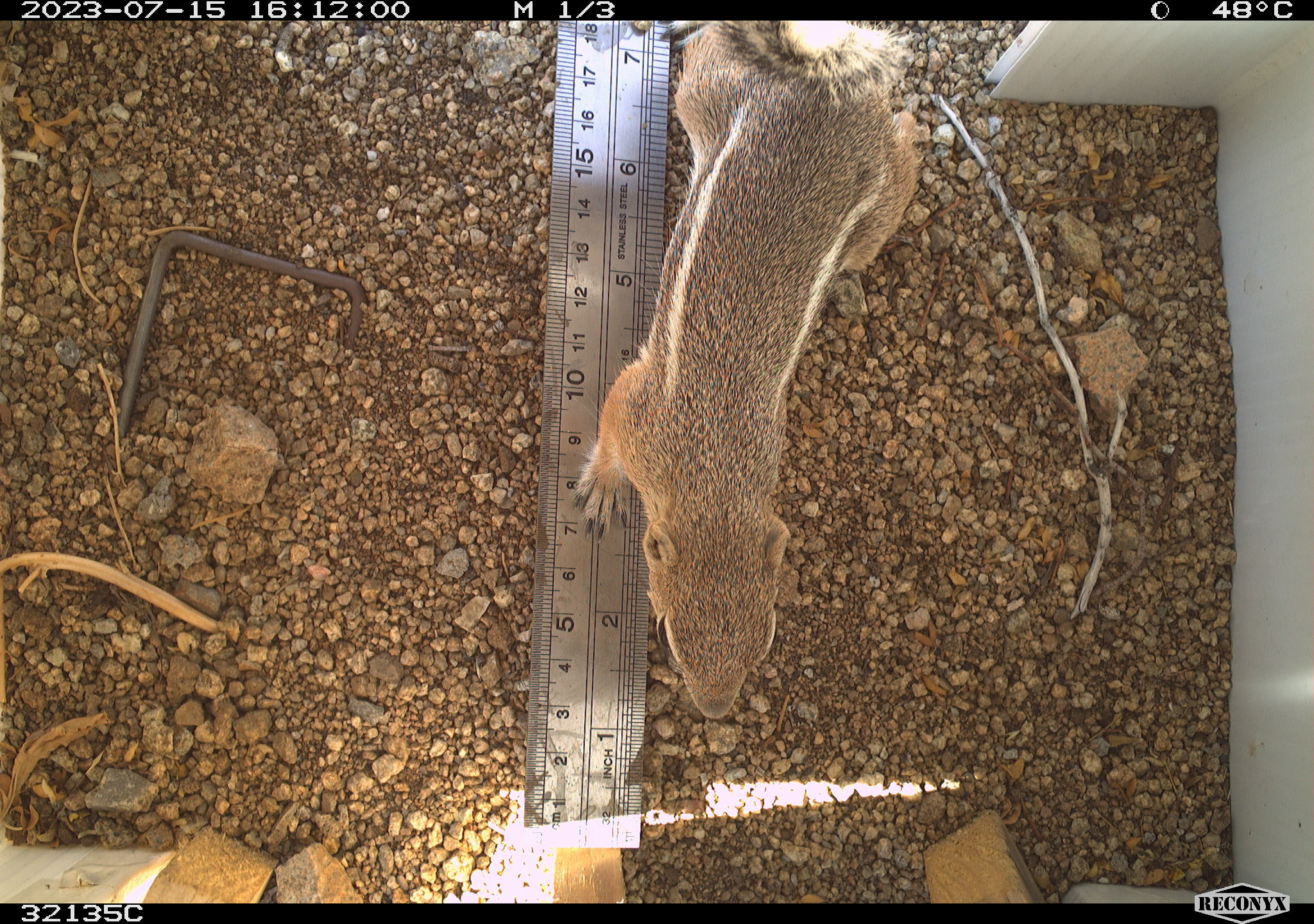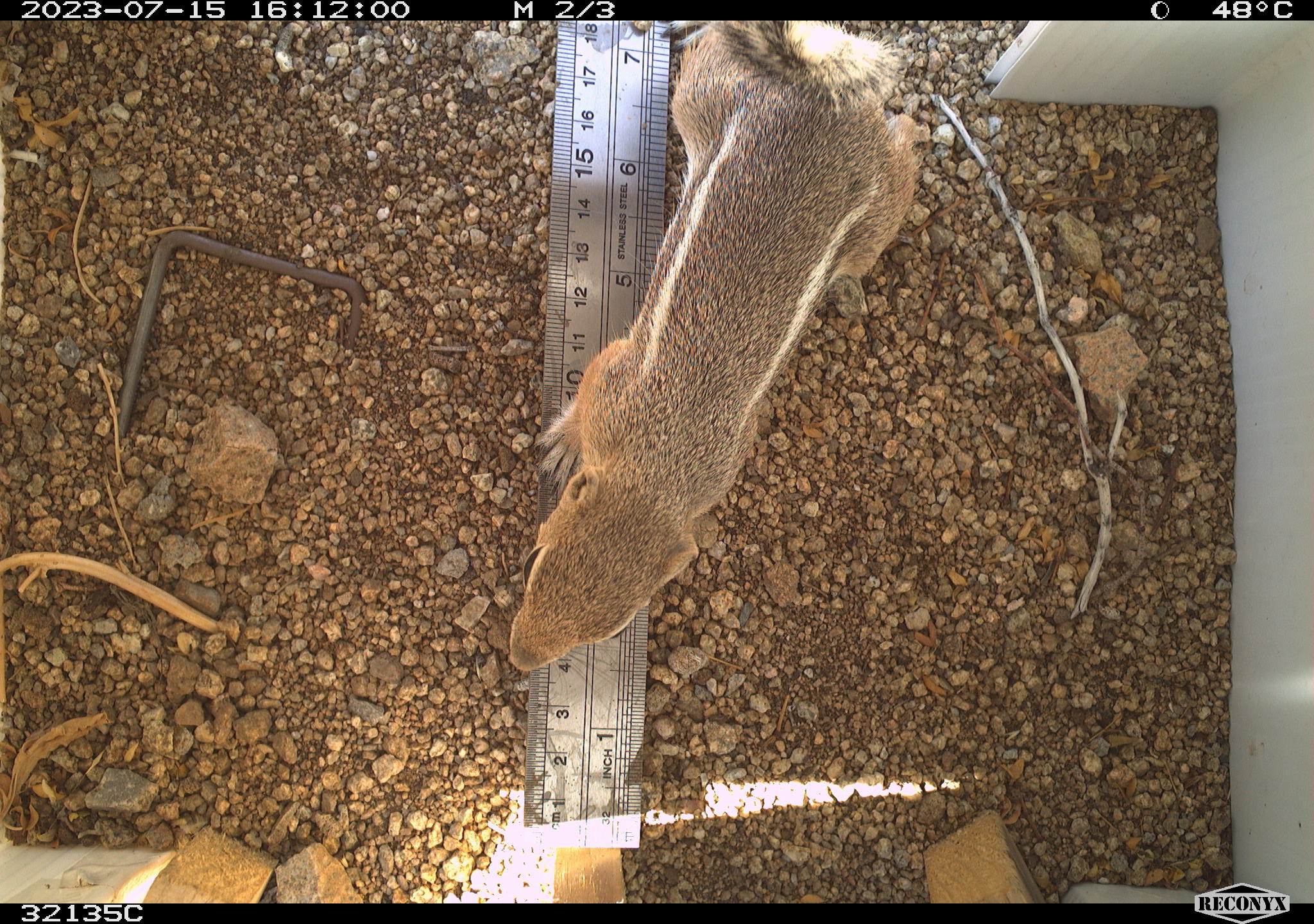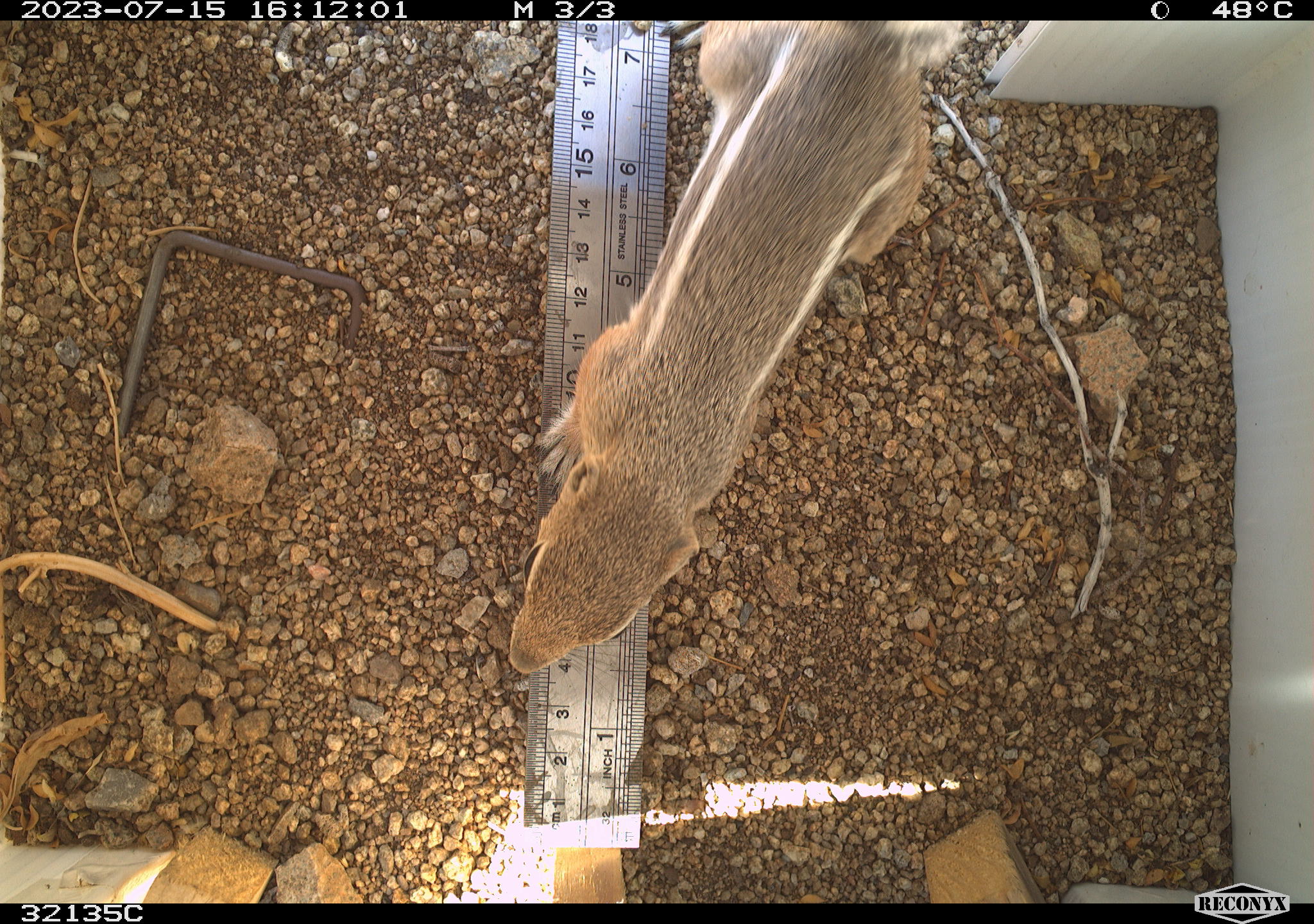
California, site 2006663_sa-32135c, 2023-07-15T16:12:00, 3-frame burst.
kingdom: Animalia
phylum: Chordata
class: Mammalia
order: Rodentia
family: Sciuridae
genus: Ammospermophilus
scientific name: Ammospermophilus leucurus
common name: white-tailed antelope squirrel